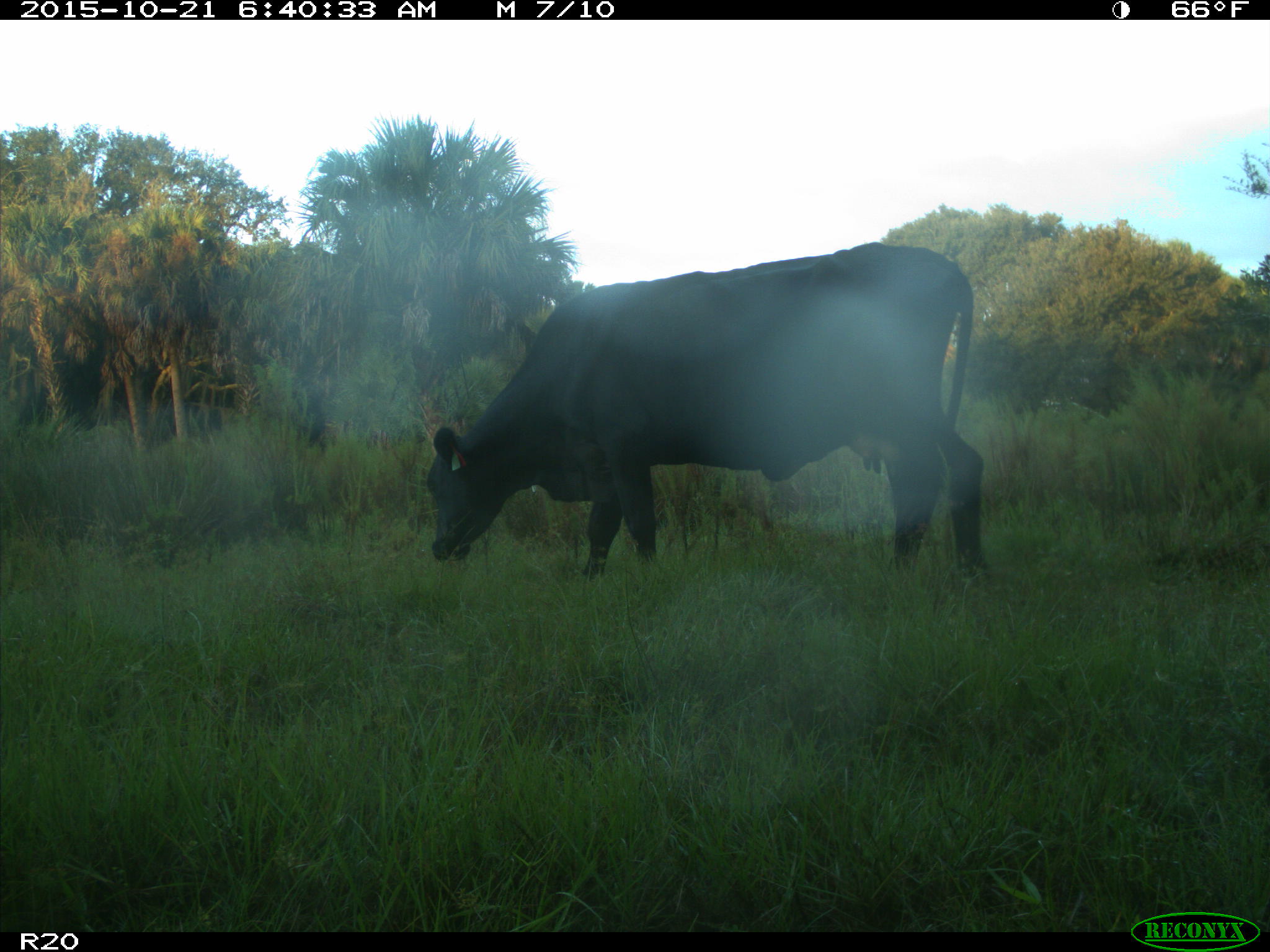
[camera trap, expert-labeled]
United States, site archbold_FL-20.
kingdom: Animalia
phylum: Chordata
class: Mammalia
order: Artiodactyla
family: Bovidae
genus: Bos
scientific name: Bos taurus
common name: domestic cow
Bos taurus (domestic cow).